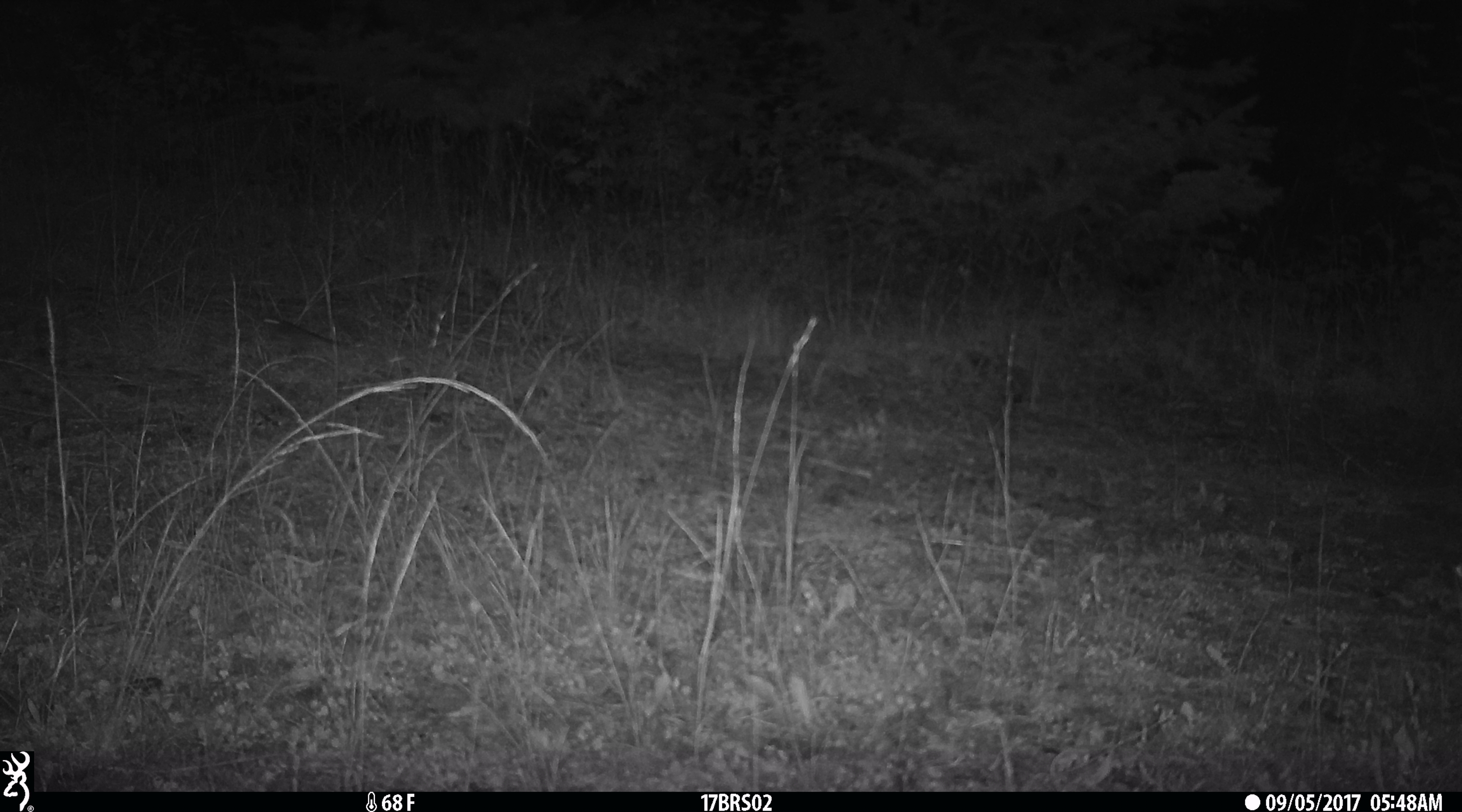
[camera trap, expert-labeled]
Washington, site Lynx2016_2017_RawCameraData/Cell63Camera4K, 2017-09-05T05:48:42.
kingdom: Animalia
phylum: Chordata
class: Aves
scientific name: Aves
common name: birds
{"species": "Aves (birds)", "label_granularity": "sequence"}